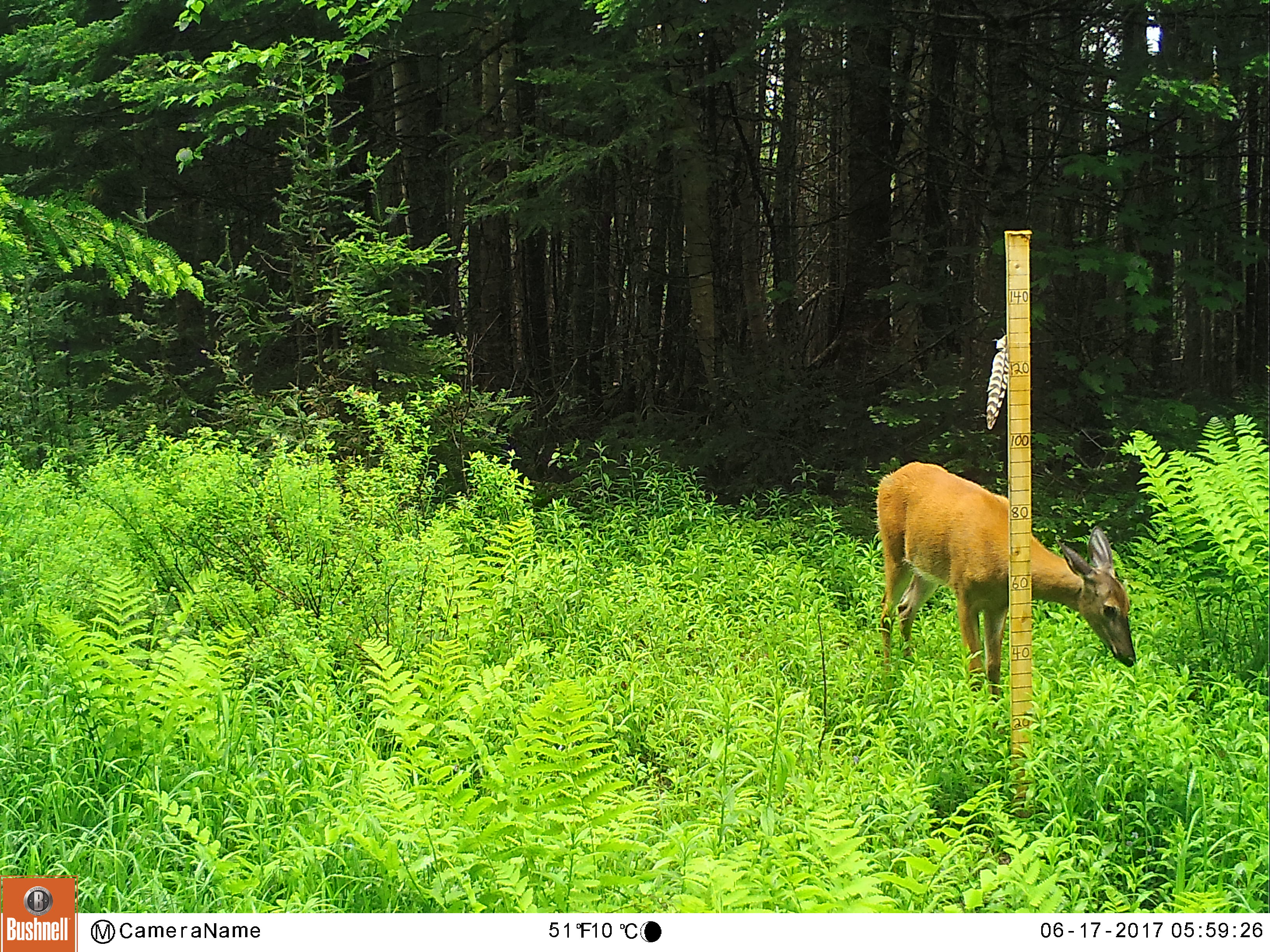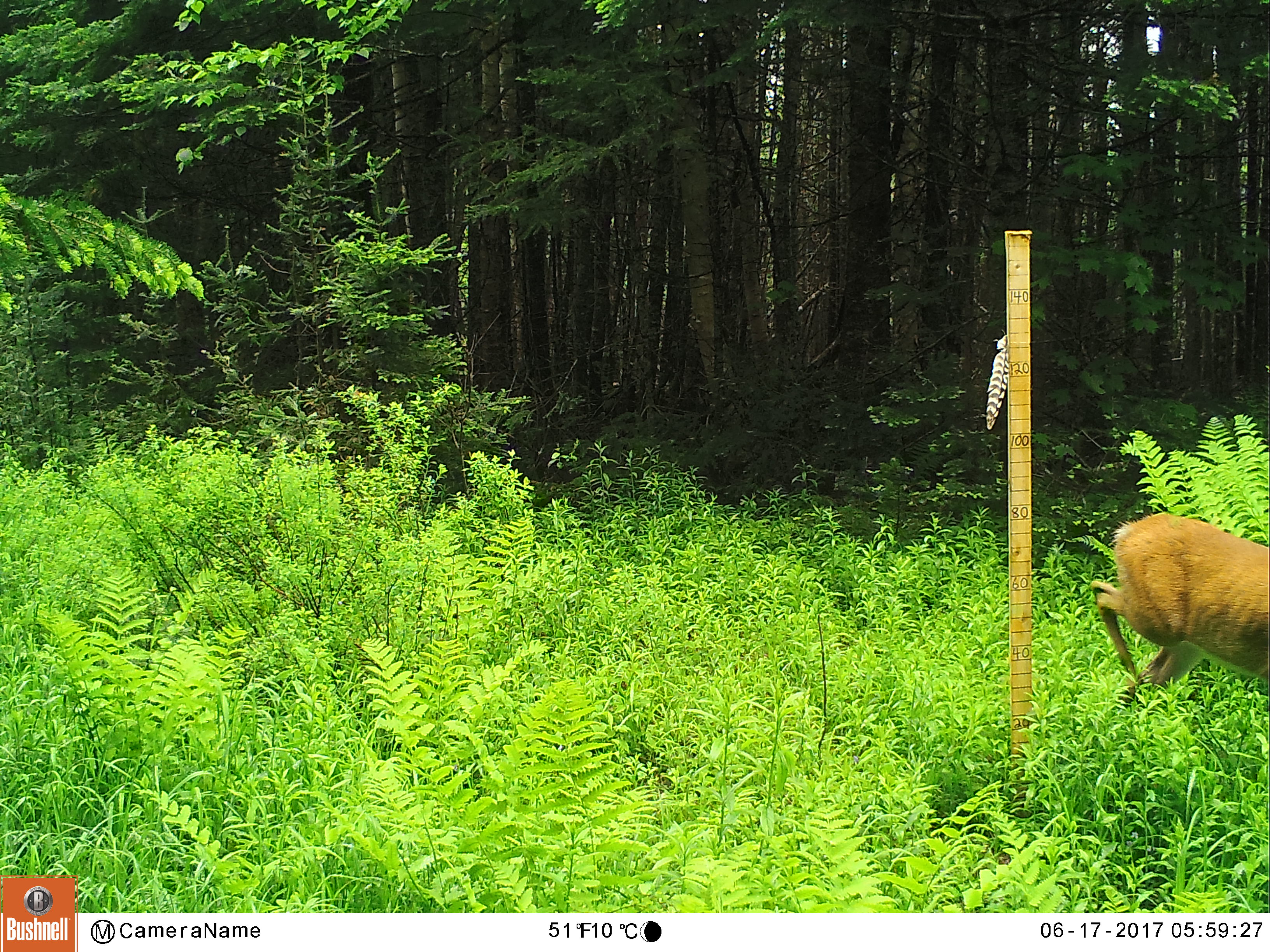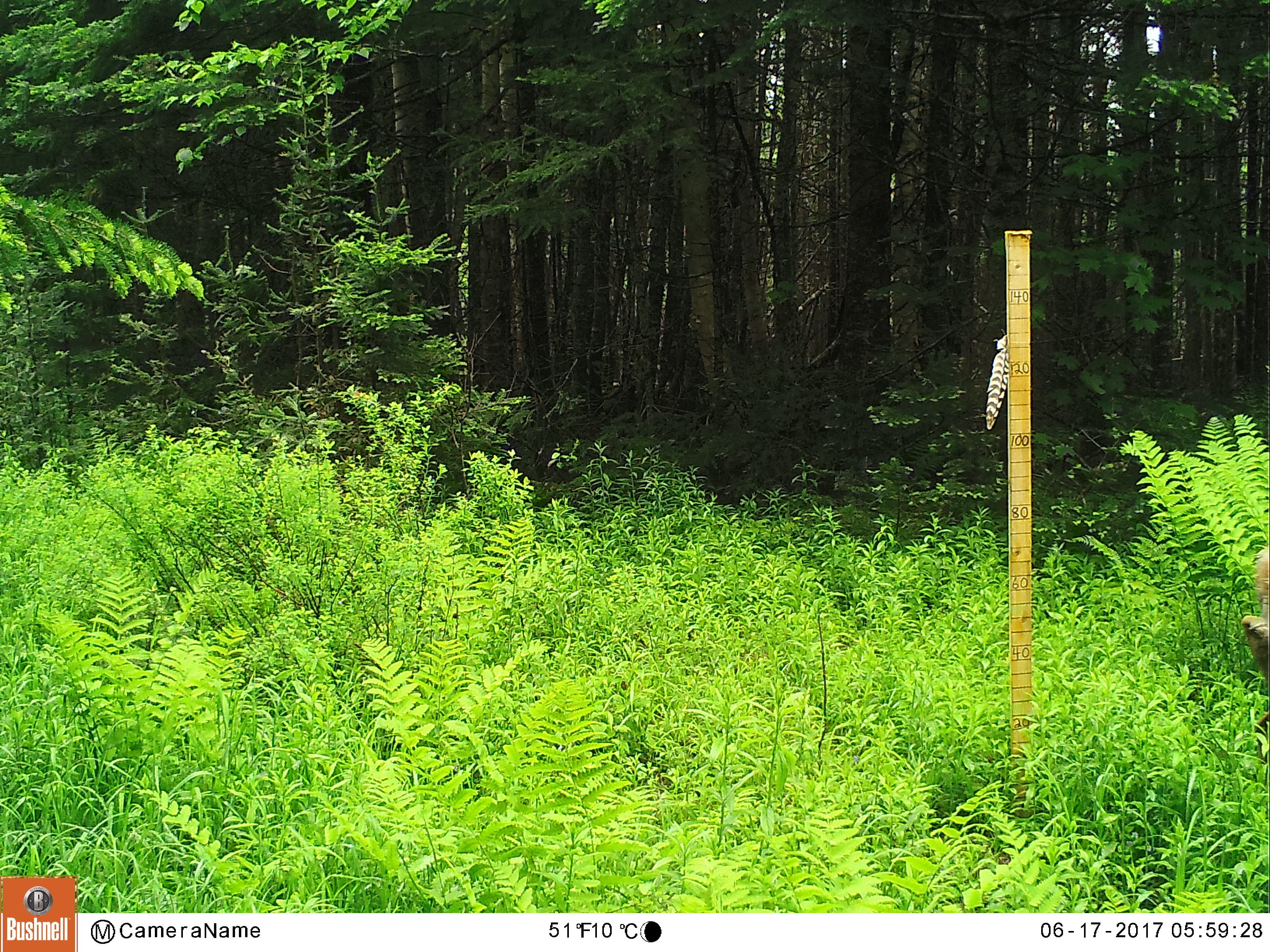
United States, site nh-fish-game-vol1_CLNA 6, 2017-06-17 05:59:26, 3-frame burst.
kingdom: Animalia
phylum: Chordata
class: Mammalia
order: Artiodactyla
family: Cervidae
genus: Odocoileus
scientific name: Odocoileus virginianus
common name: white-tailed deer